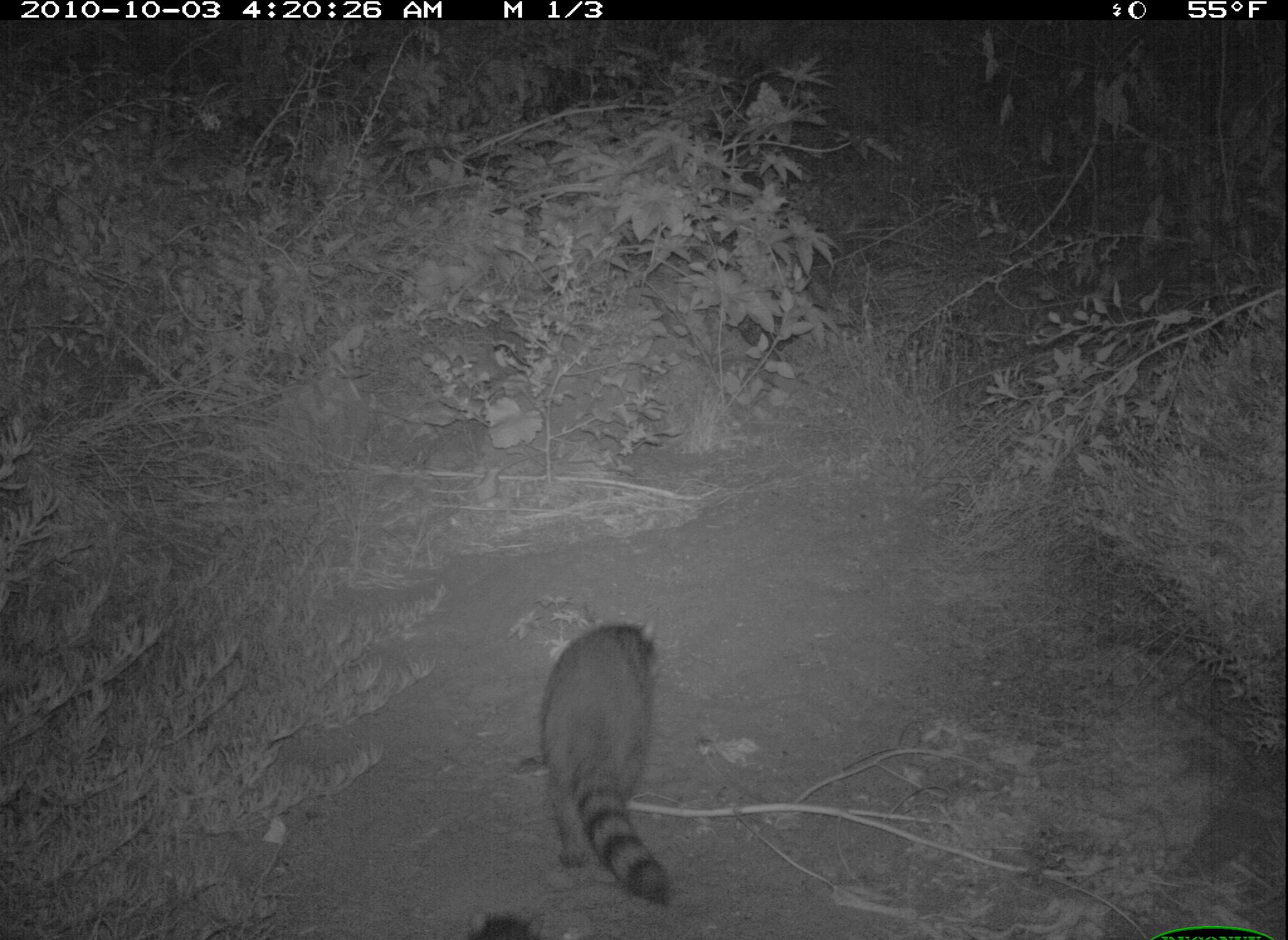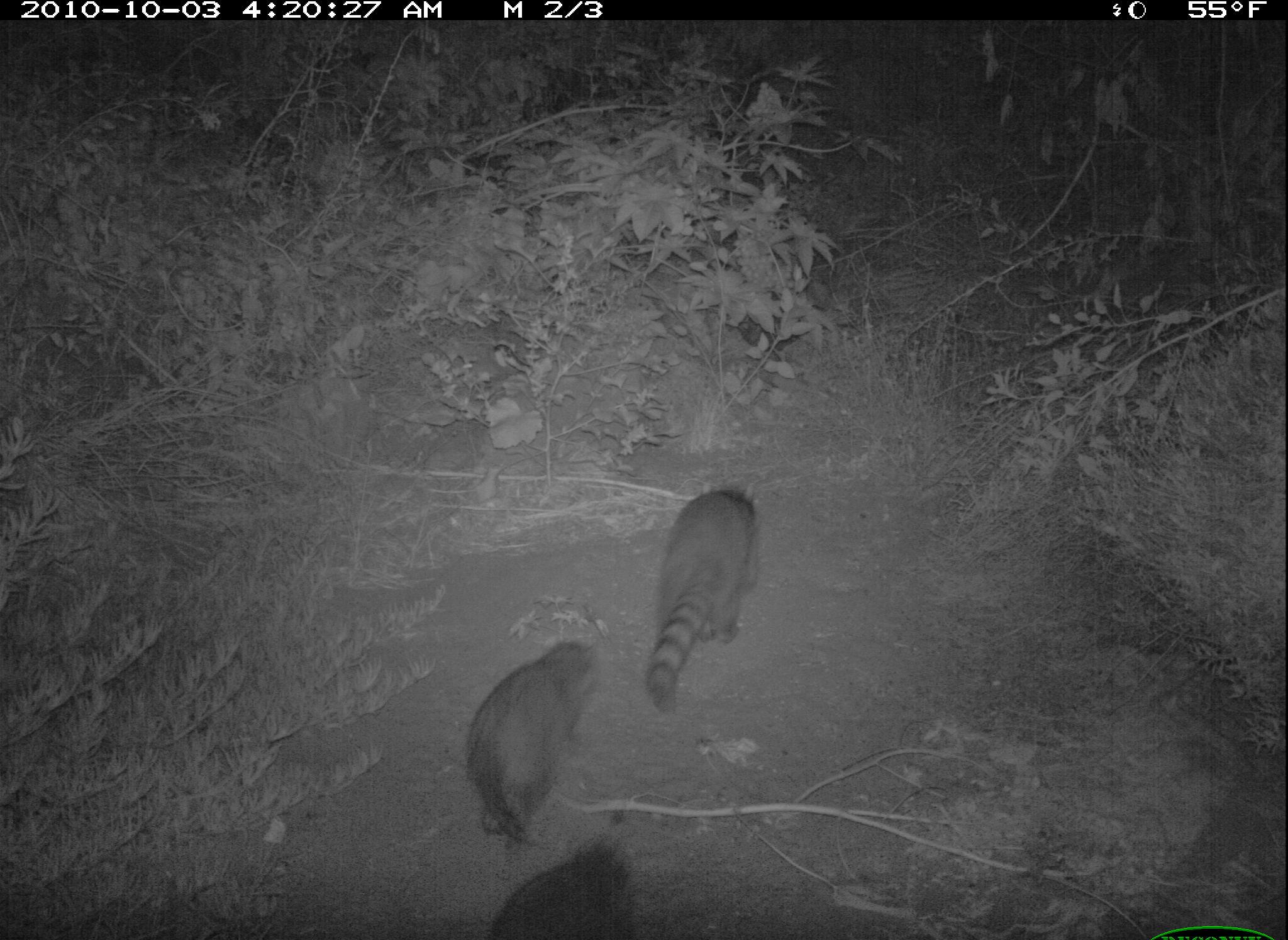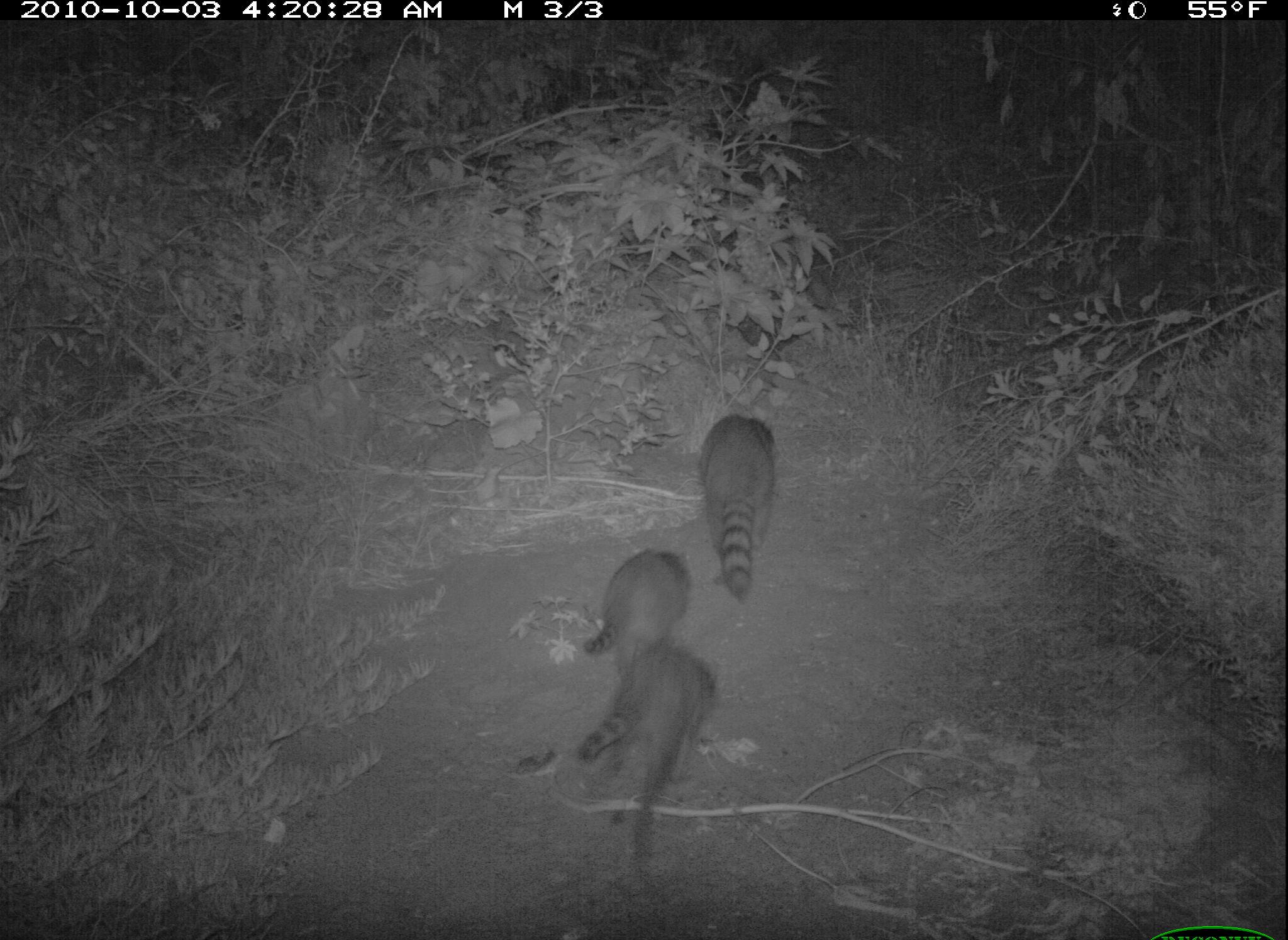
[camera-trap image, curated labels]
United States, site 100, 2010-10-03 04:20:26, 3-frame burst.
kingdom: Animalia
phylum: Chordata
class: Mammalia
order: Carnivora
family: Procyonidae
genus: Procyon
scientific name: Procyon lotor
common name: raccoon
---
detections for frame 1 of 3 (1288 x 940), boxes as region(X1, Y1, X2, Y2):
raccoon: region(536, 612, 705, 912)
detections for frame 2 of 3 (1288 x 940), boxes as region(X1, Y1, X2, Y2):
raccoon: region(487, 853, 638, 940)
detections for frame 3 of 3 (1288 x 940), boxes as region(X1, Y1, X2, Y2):
raccoon: region(582, 650, 722, 822); region(692, 401, 799, 599); region(584, 540, 688, 668)